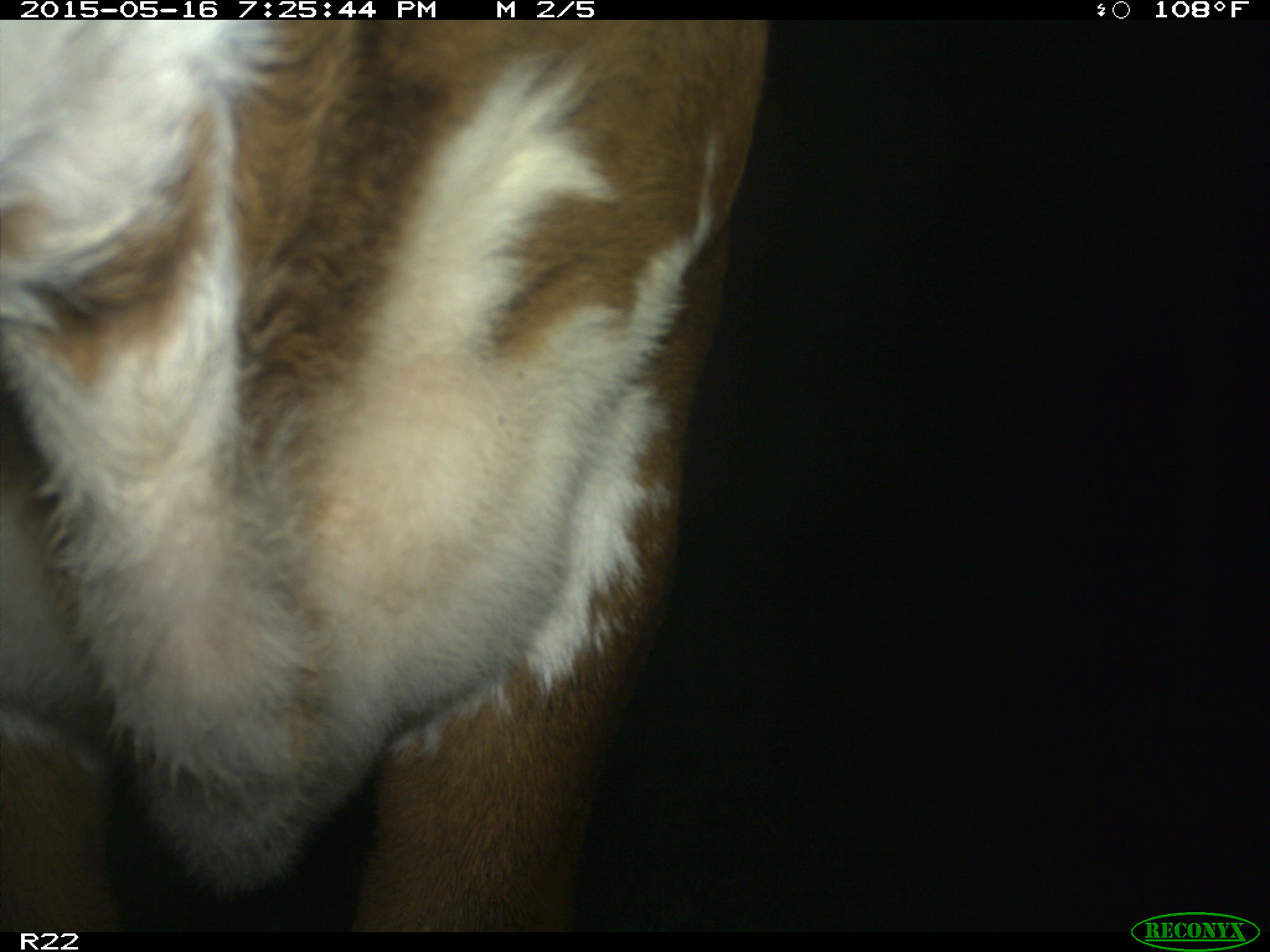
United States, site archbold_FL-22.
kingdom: Animalia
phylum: Chordata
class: Mammalia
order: Artiodactyla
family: Bovidae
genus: Bos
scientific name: Bos taurus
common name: domestic cow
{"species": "Bos taurus (domestic cow)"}